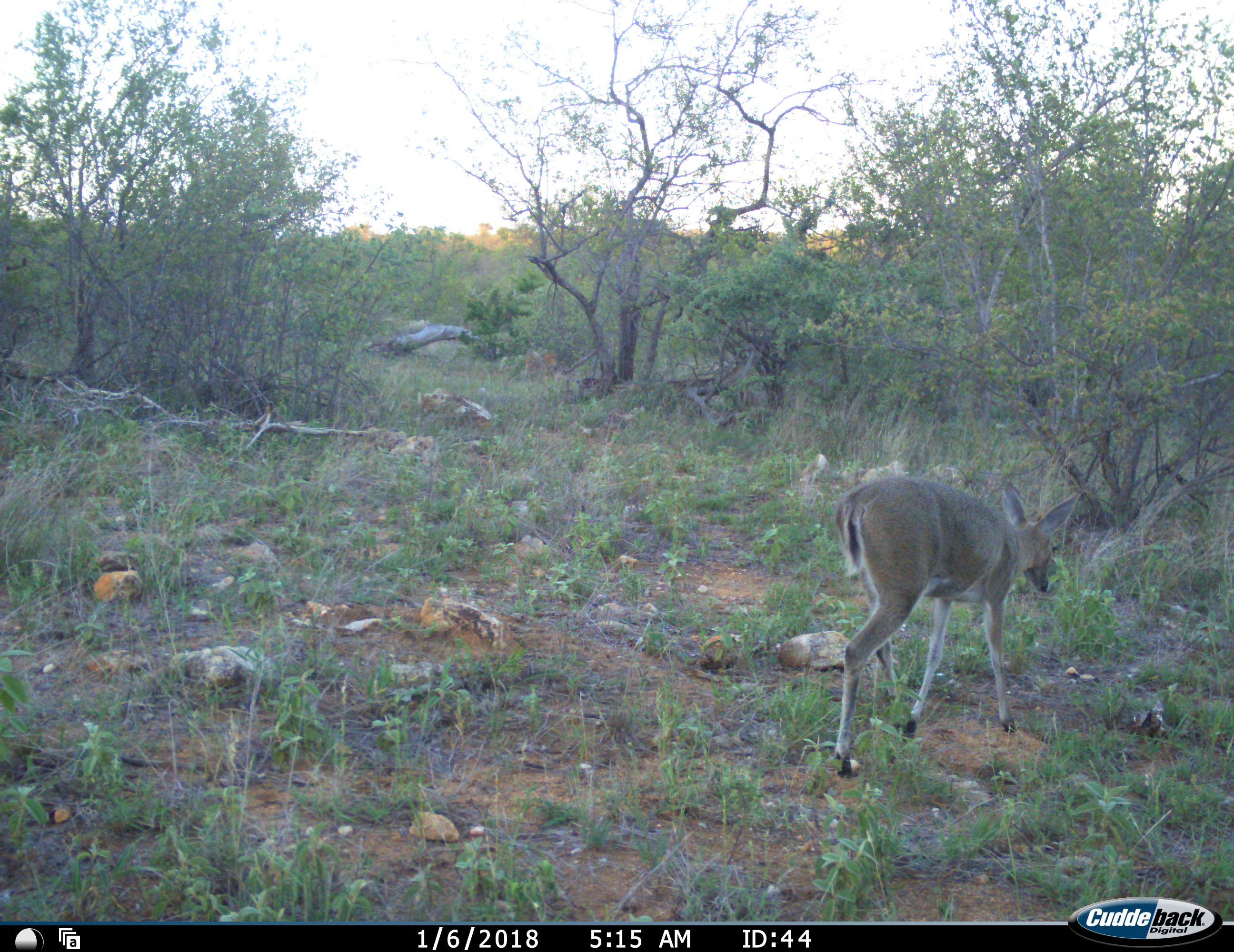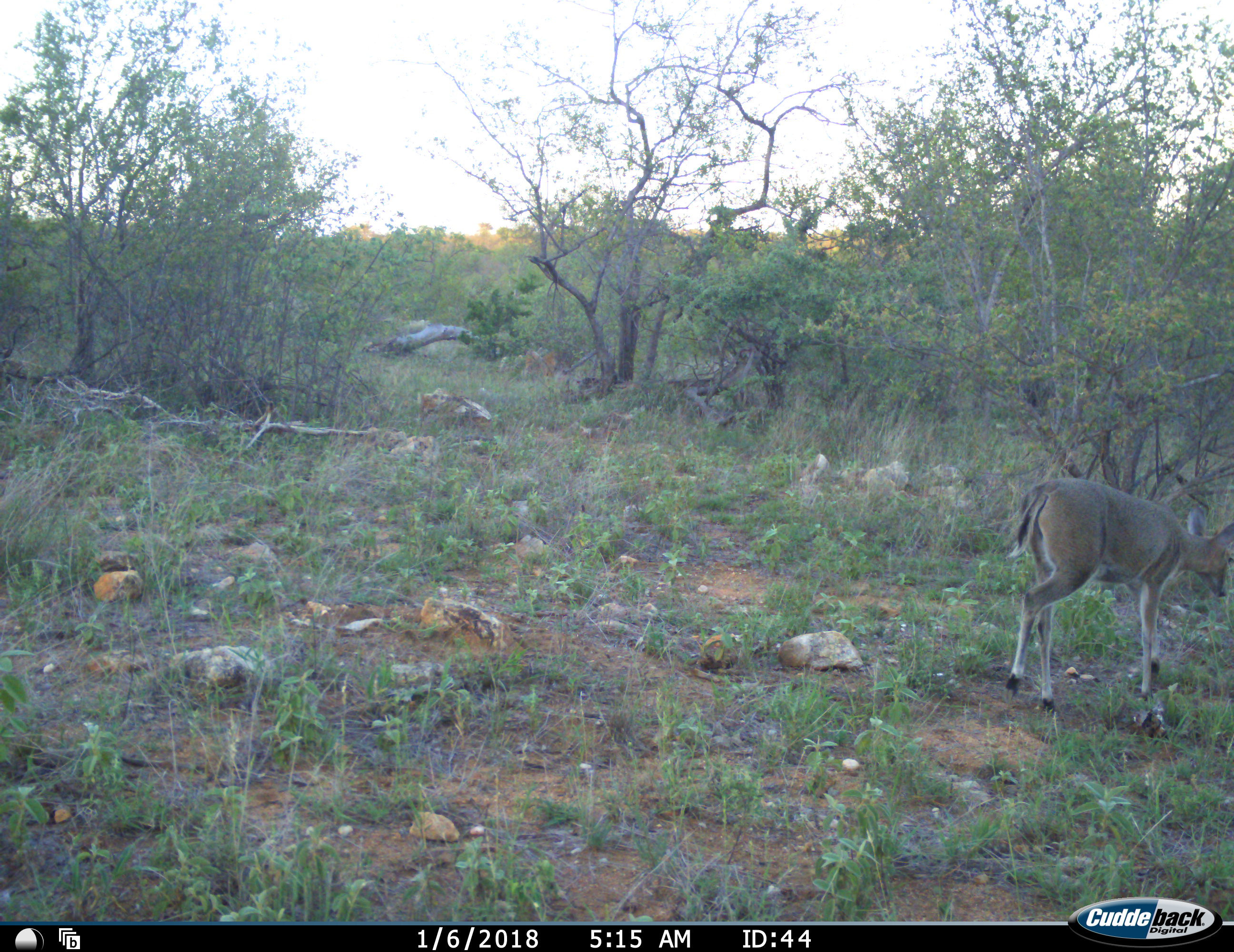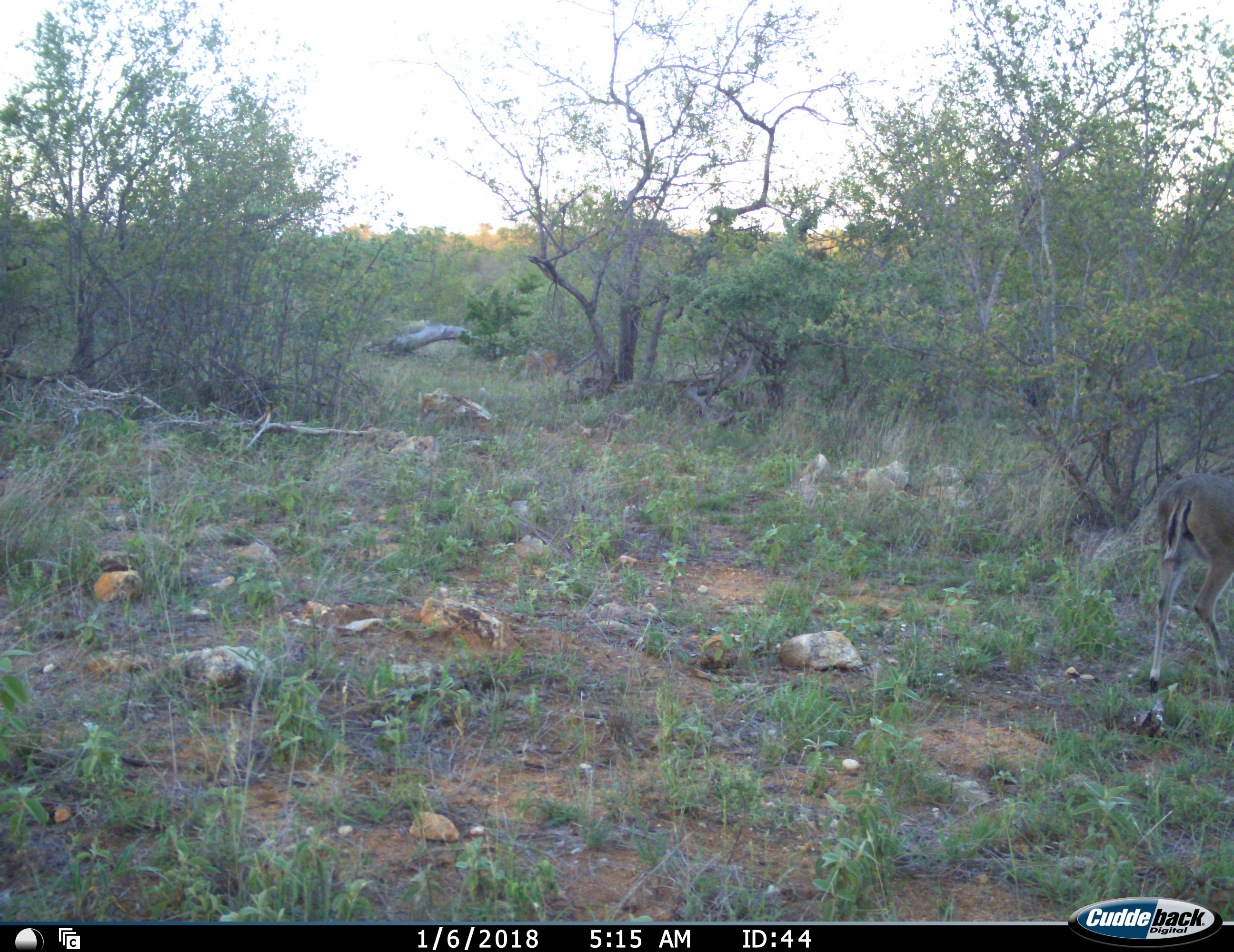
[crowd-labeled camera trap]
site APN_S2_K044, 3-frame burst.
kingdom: Animalia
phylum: Chordata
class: Mammalia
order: Artiodactyla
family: Bovidae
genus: Sylvicapra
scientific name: Sylvicapra grimmia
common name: common duiker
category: duikercommongrey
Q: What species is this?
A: Duikercommongrey (common duiker) (Sylvicapra grimmia).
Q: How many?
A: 1.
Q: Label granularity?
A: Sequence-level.